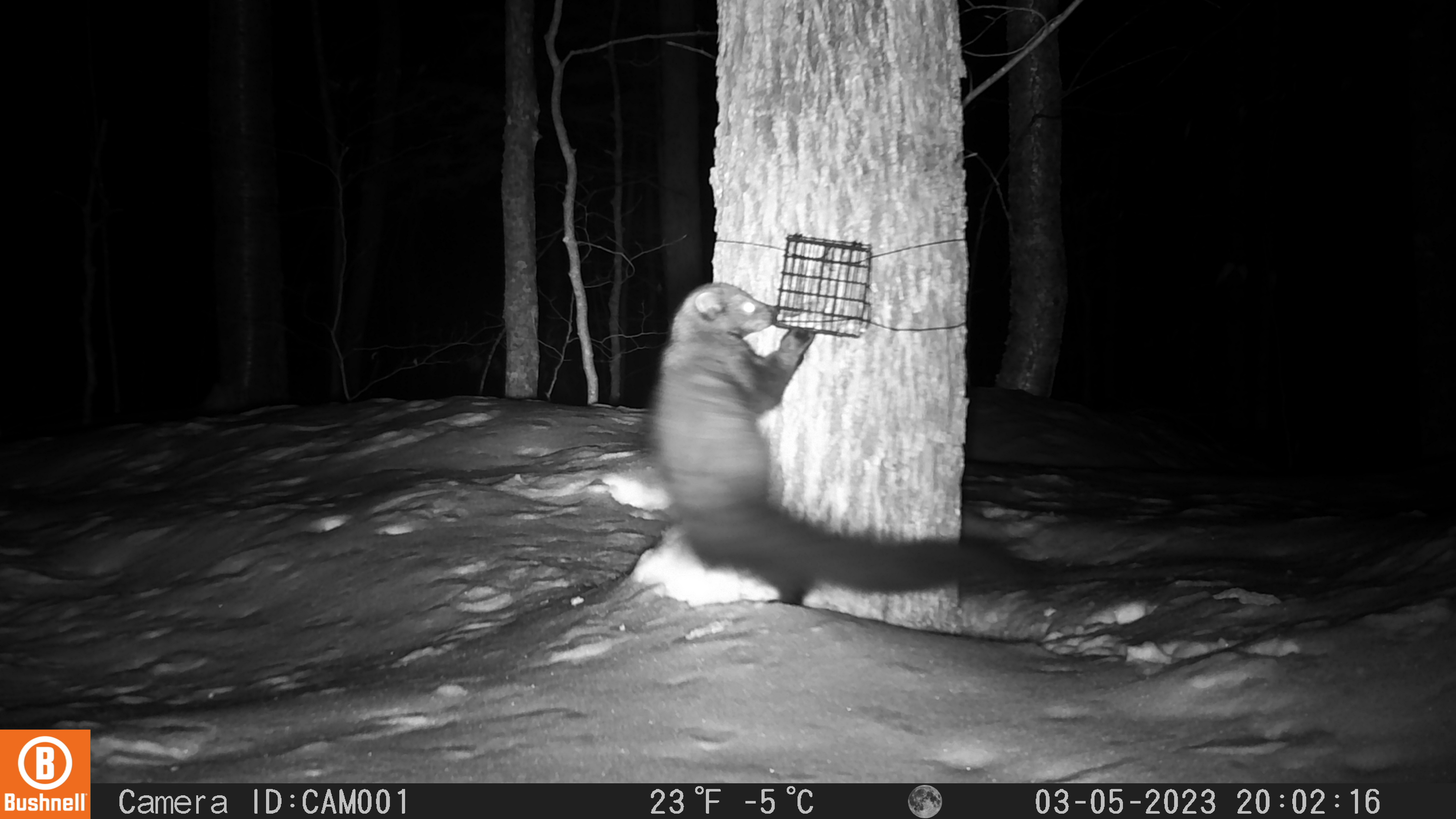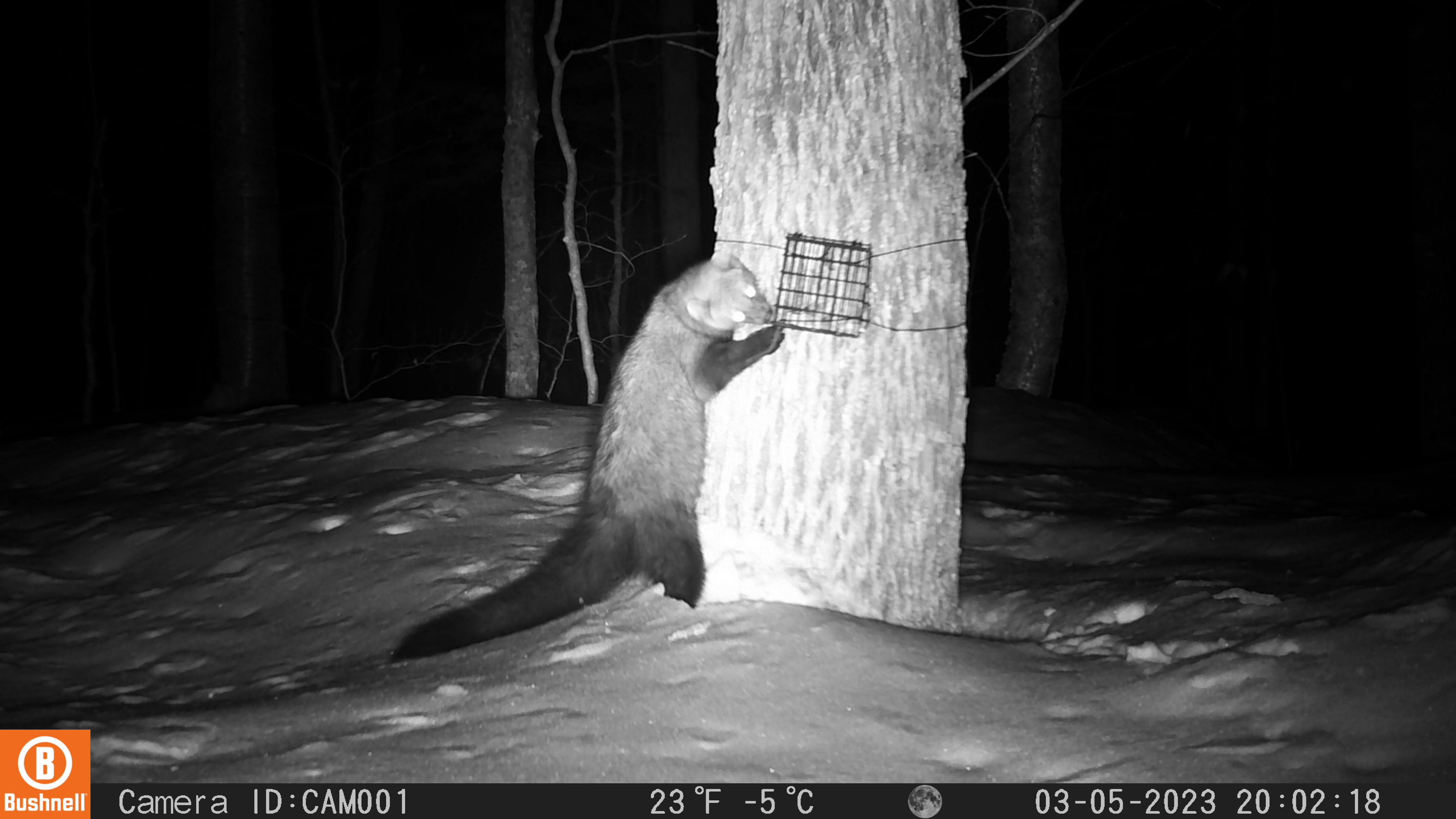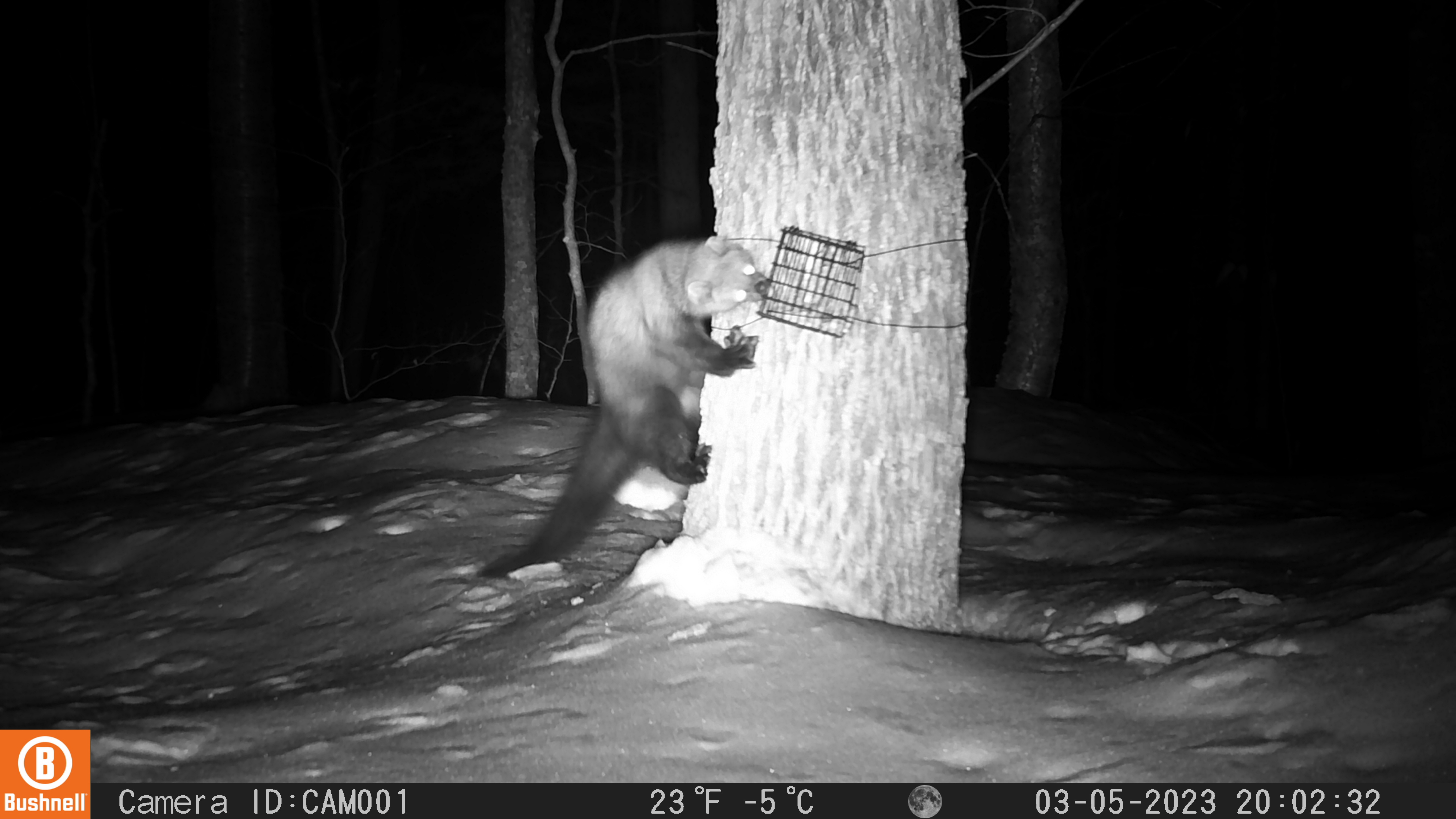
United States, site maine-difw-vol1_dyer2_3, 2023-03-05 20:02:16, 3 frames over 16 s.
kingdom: Animalia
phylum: Chordata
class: Mammalia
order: Carnivora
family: Mustelidae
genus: Pekania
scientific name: Pekania pennanti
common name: fisher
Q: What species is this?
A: Fisher (Pekania pennanti).